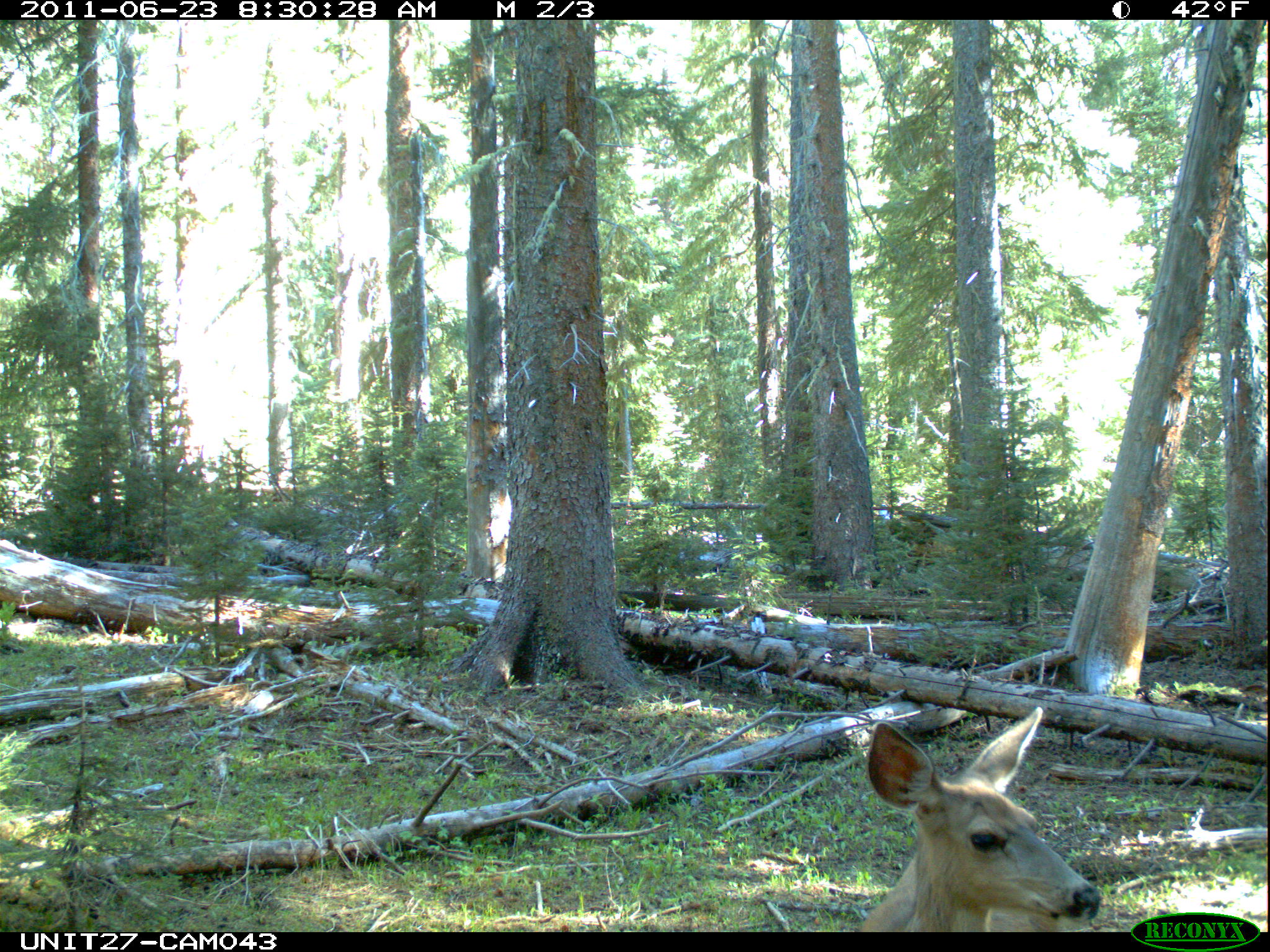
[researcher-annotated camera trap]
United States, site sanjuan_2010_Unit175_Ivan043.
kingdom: Animalia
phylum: Chordata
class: Mammalia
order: Artiodactyla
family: Cervidae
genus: Odocoileus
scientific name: Odocoileus hemionus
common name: mule deer